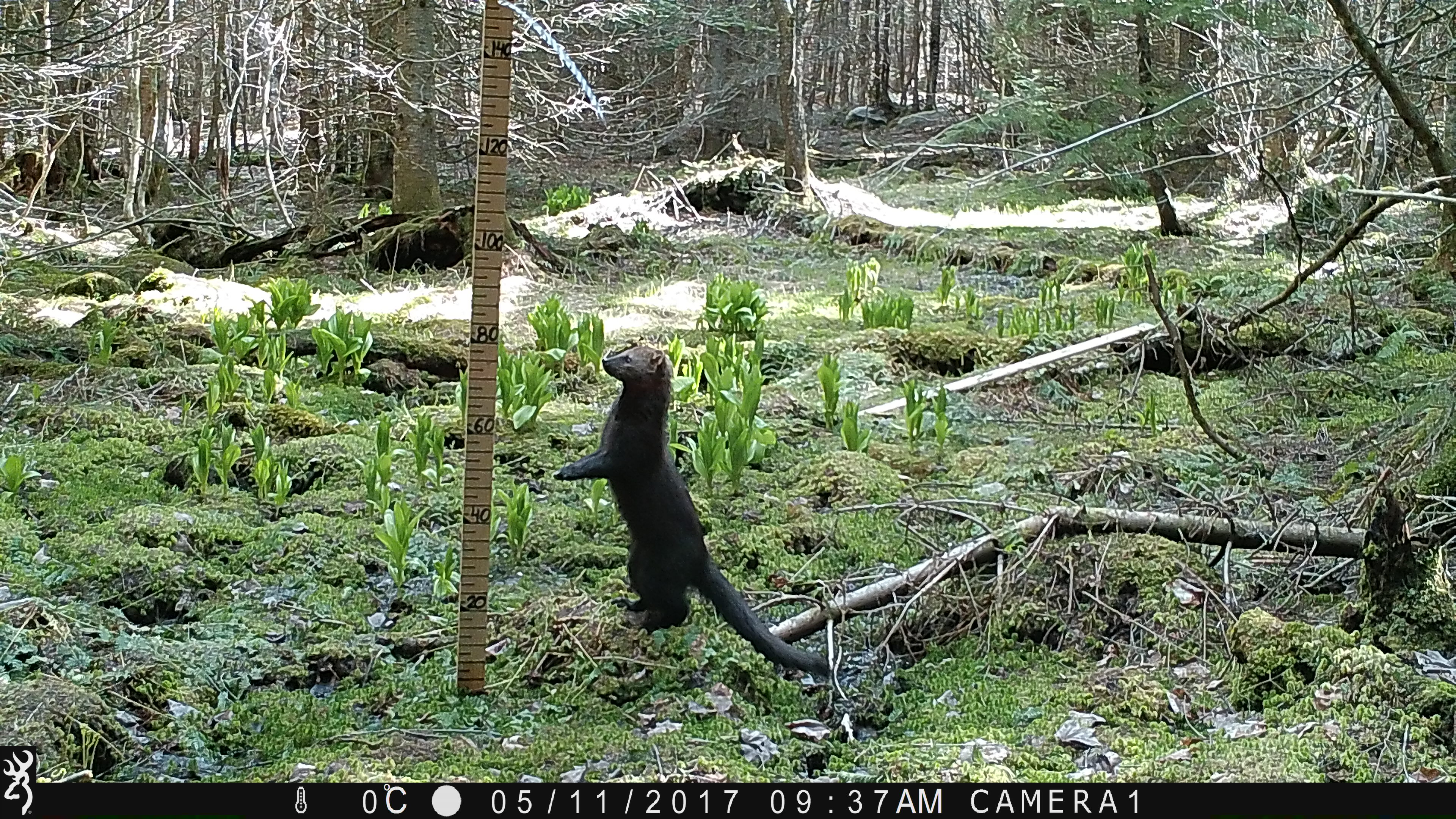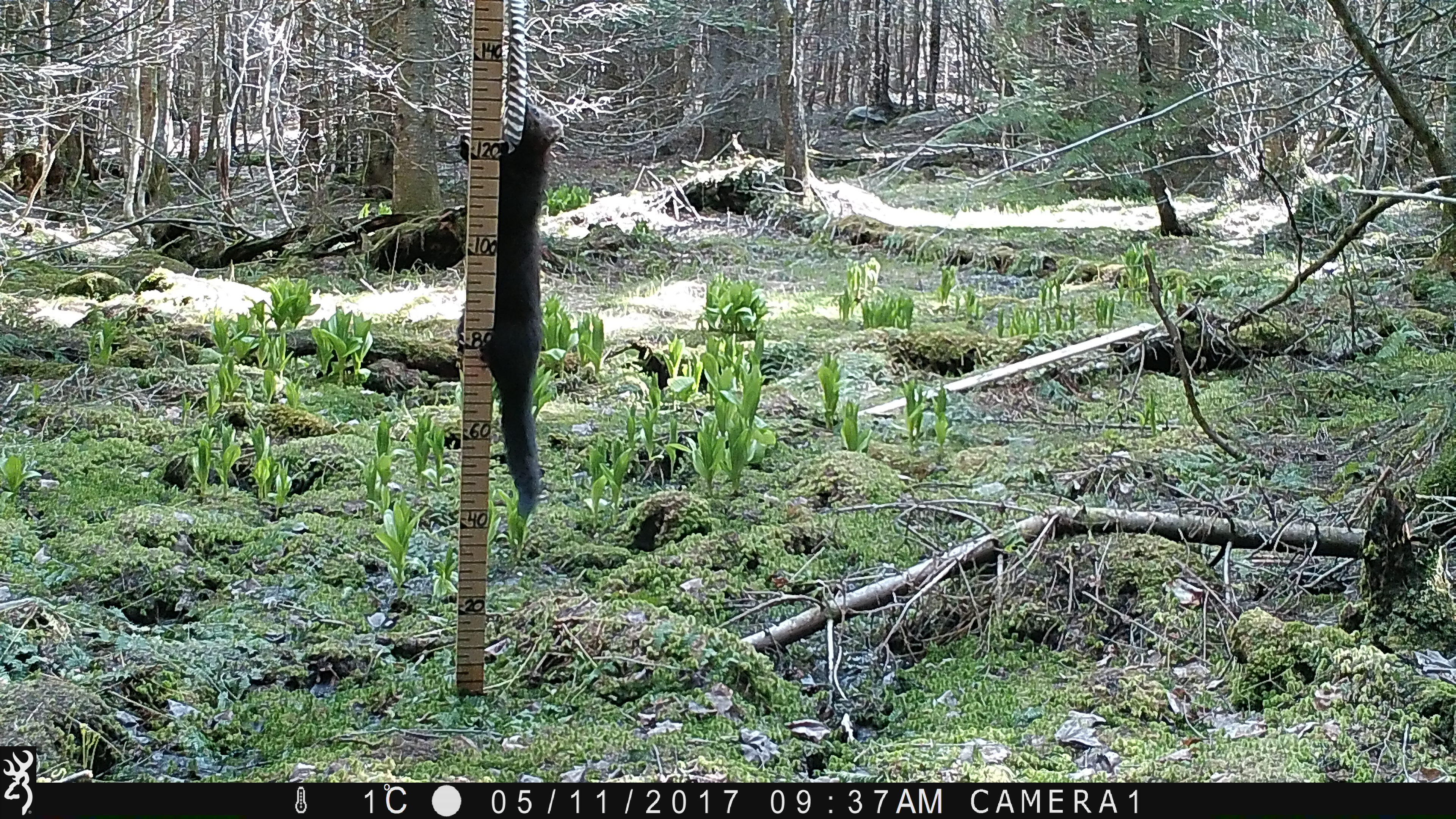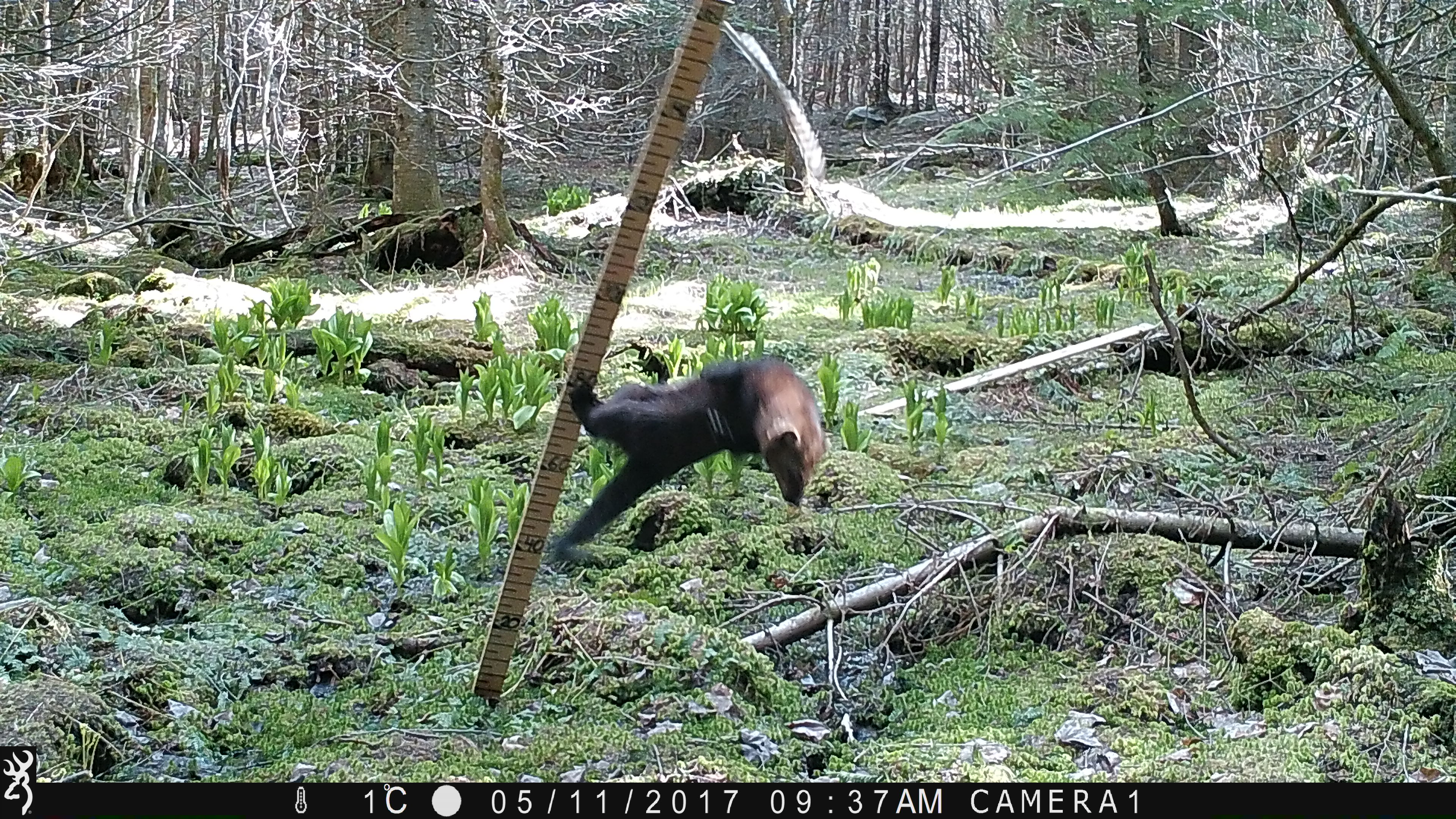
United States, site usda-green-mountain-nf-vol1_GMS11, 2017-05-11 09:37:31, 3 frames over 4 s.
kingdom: Animalia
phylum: Chordata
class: Mammalia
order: Carnivora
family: Mustelidae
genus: Pekania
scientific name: Pekania pennanti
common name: fisher